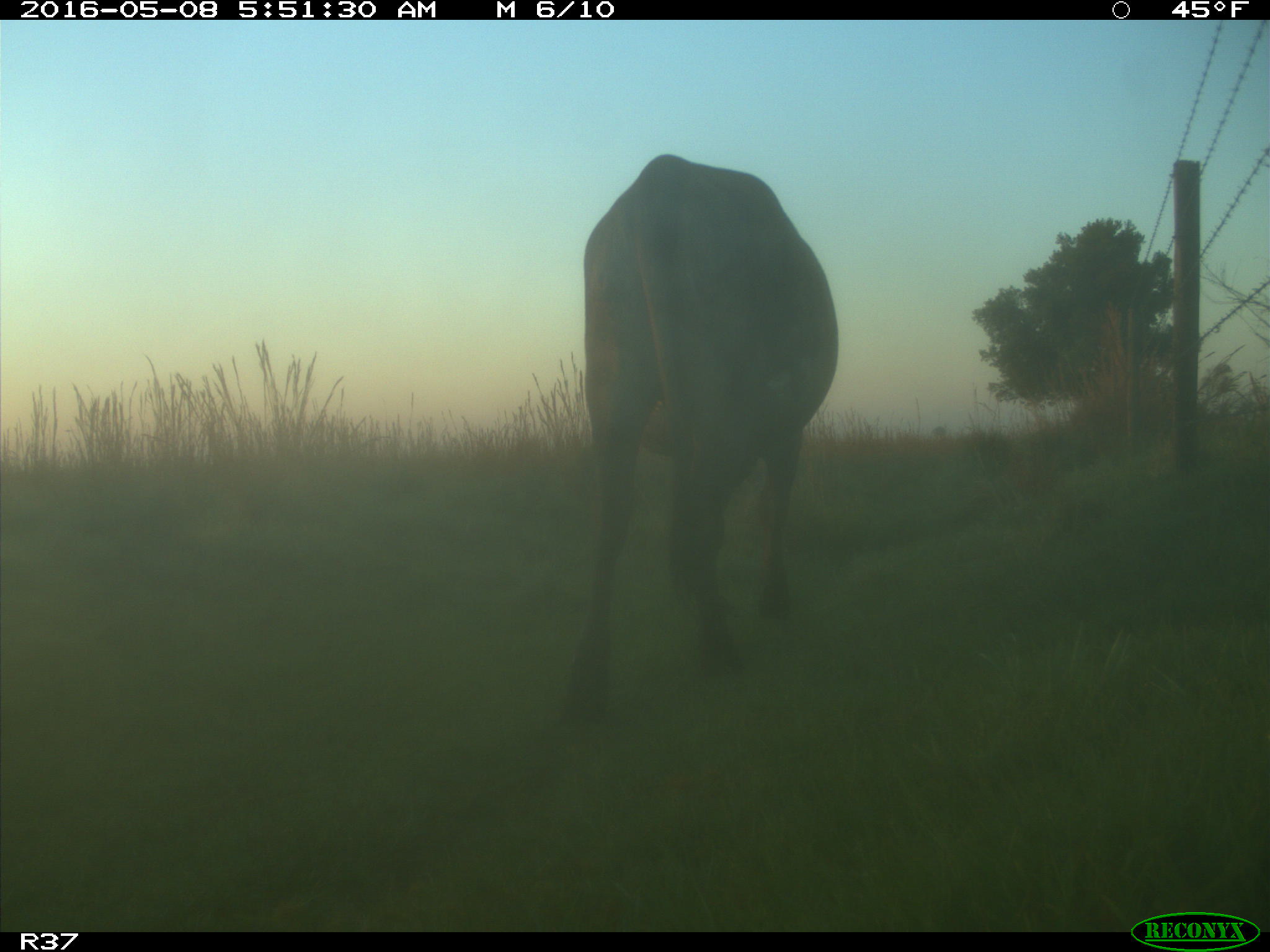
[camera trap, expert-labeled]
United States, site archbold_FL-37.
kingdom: Animalia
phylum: Chordata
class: Mammalia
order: Artiodactyla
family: Bovidae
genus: Bos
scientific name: Bos taurus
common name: domestic cow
Bos taurus (domestic cow).